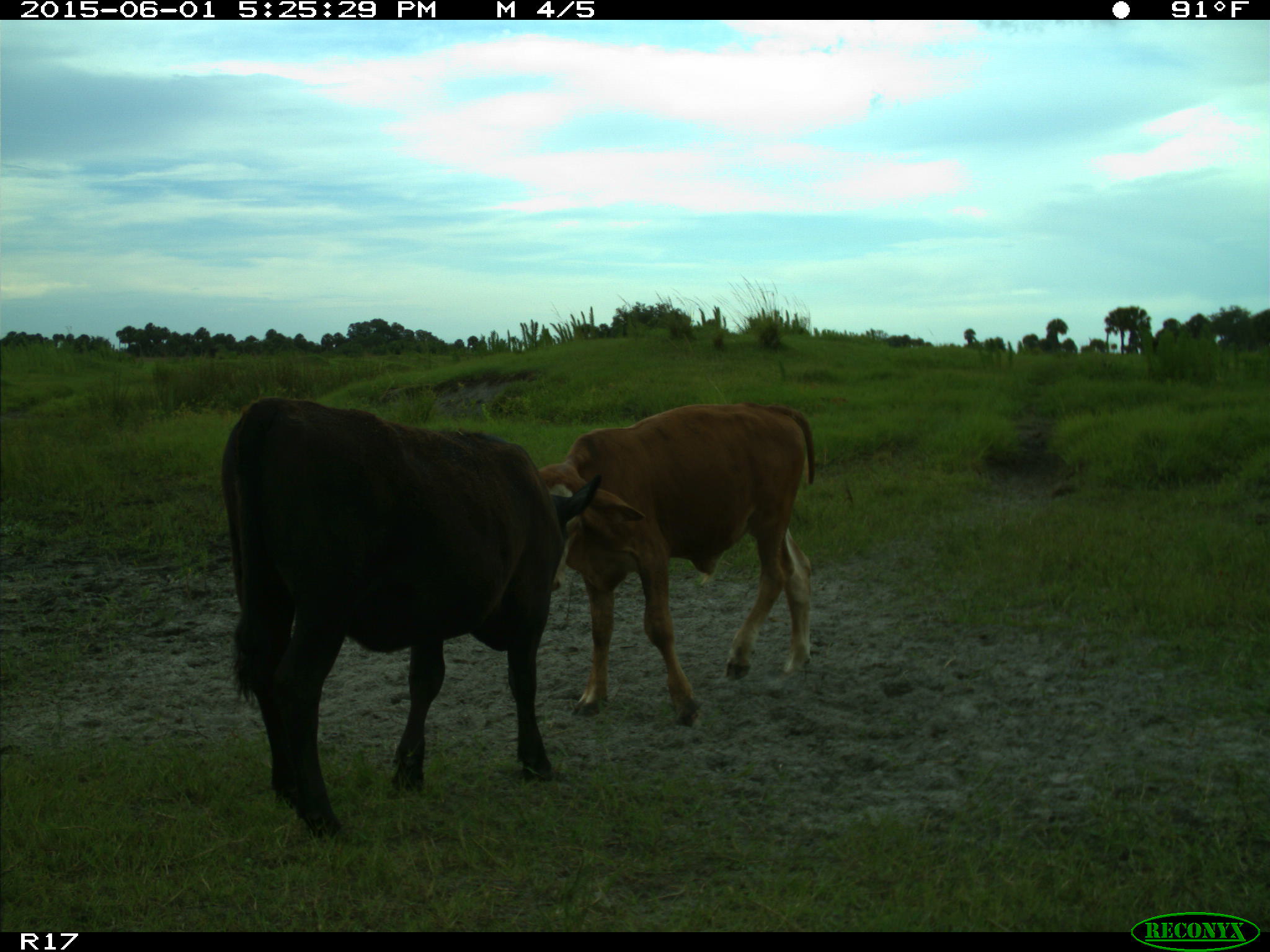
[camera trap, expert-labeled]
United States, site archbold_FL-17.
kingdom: Animalia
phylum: Chordata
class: Mammalia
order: Artiodactyla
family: Bovidae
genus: Bos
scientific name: Bos taurus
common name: domestic cow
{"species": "Bos taurus (domestic cow)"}